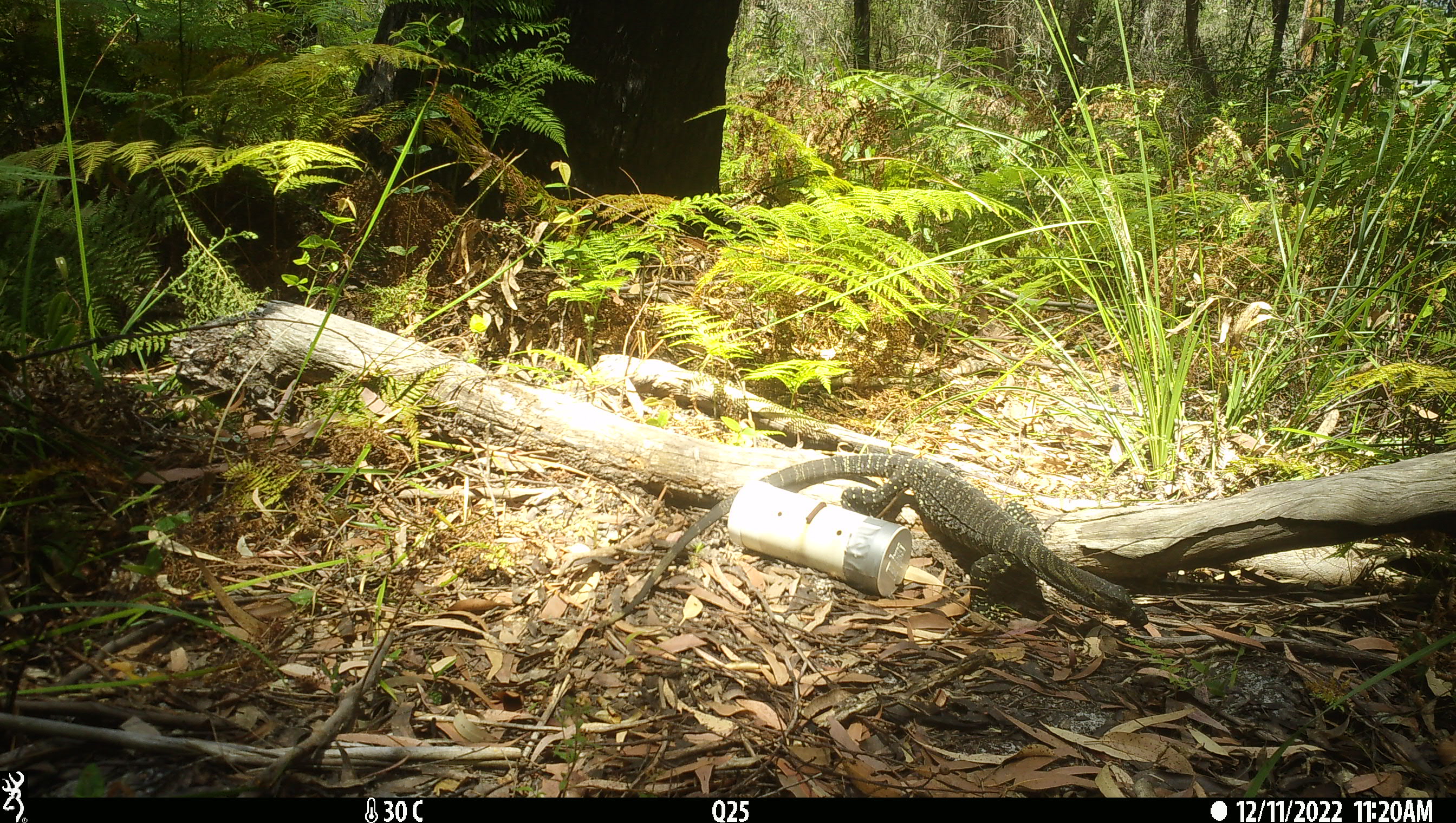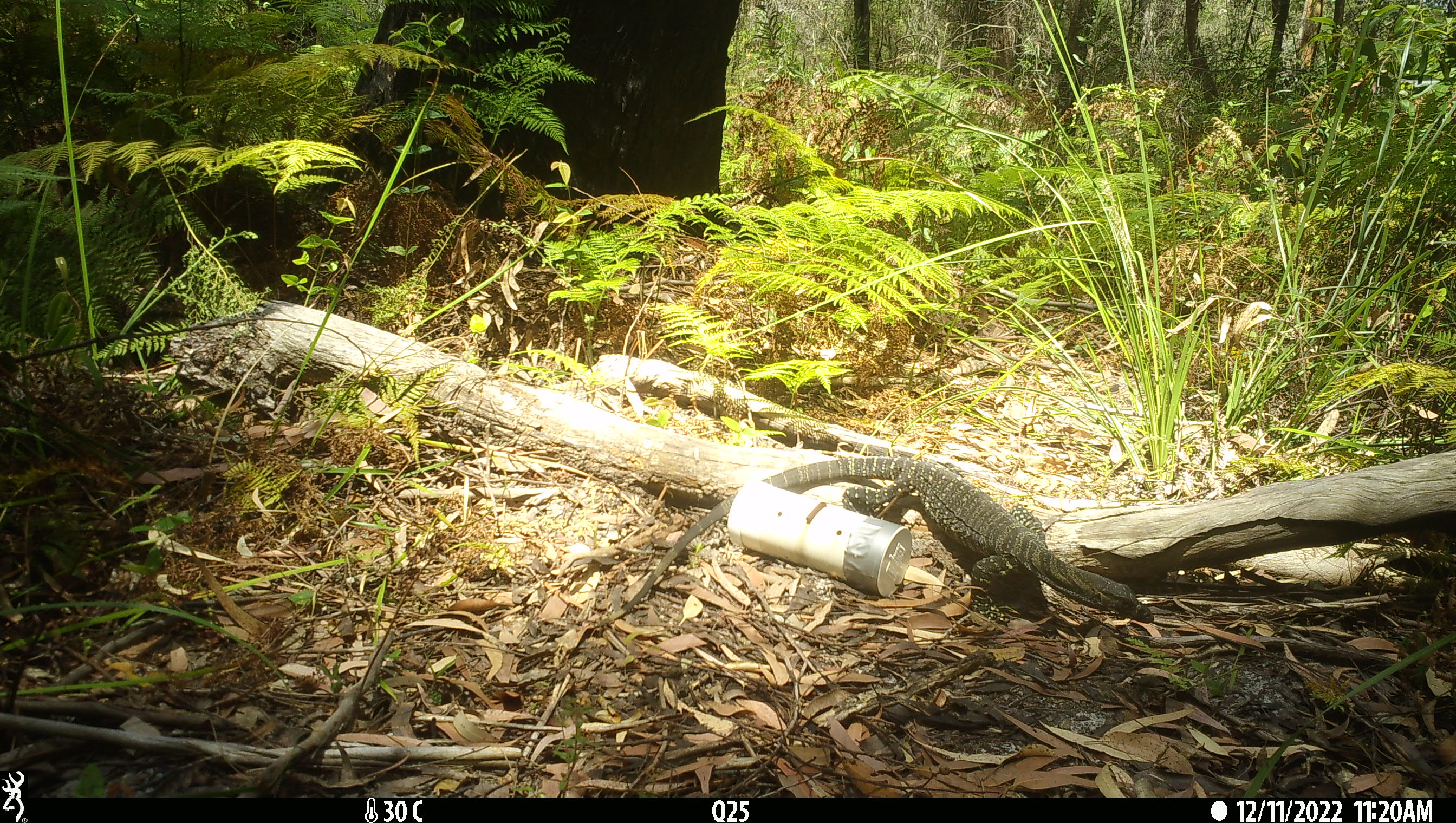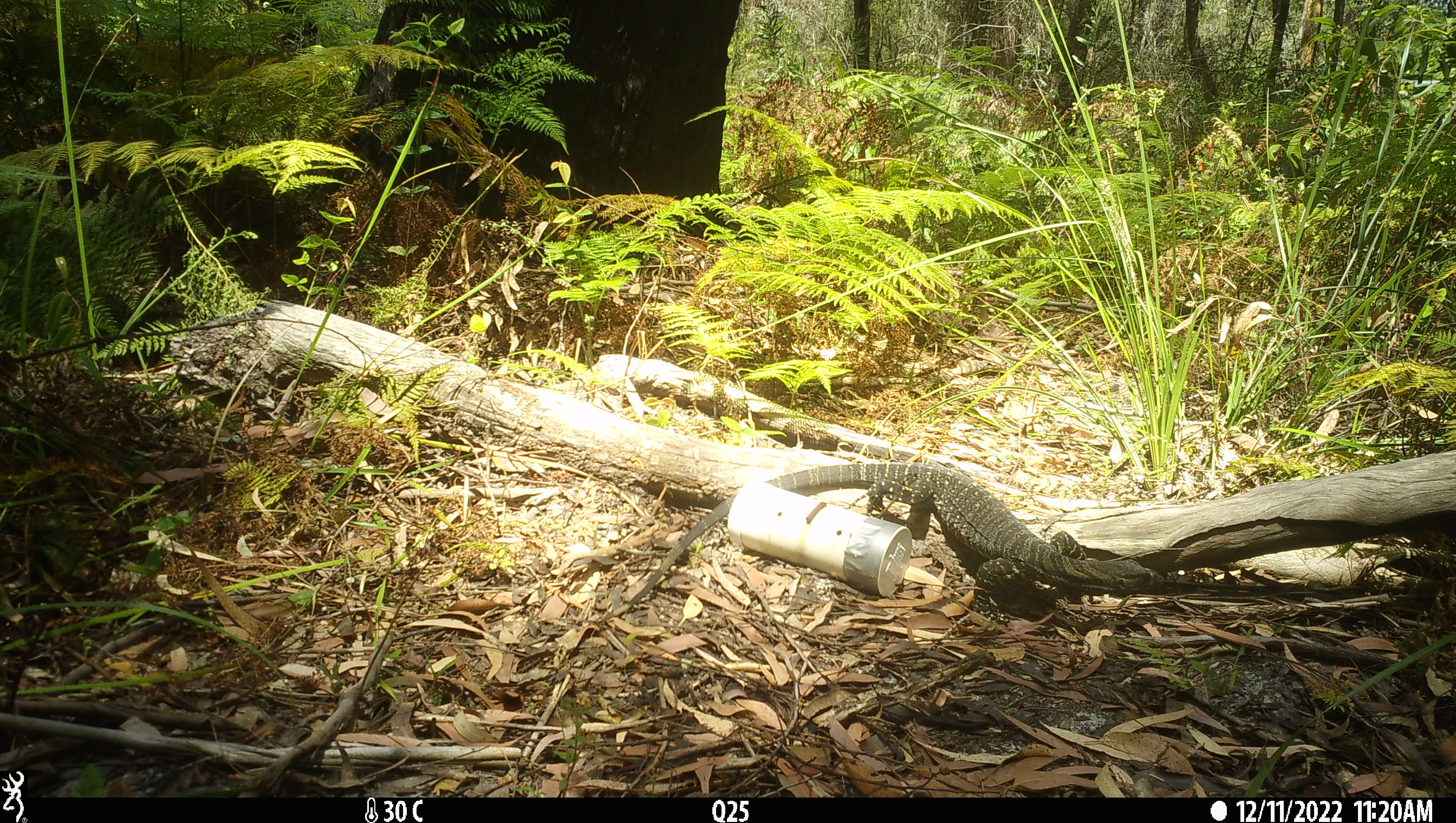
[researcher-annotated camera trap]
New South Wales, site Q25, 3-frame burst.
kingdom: Animalia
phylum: Chordata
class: Reptilia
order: Squamata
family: Varanidae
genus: Varanus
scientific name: Varanus varius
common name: lace monitor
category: goanna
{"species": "goanna (lace monitor) (Varanus varius)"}